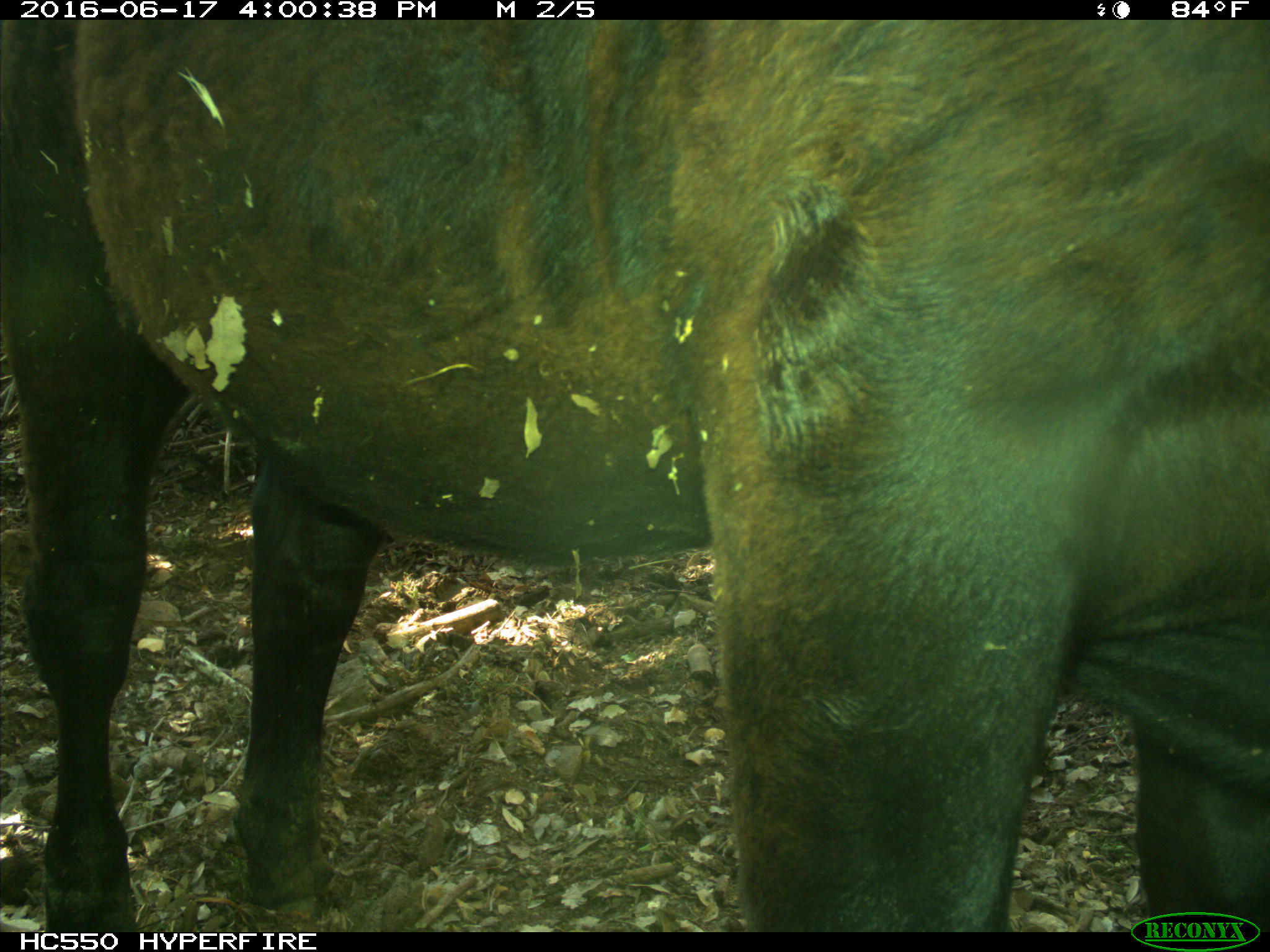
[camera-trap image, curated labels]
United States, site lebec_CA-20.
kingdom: Animalia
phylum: Chordata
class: Mammalia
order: Artiodactyla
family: Bovidae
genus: Bos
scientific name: Bos taurus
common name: domestic cow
Bos taurus (domestic cow).